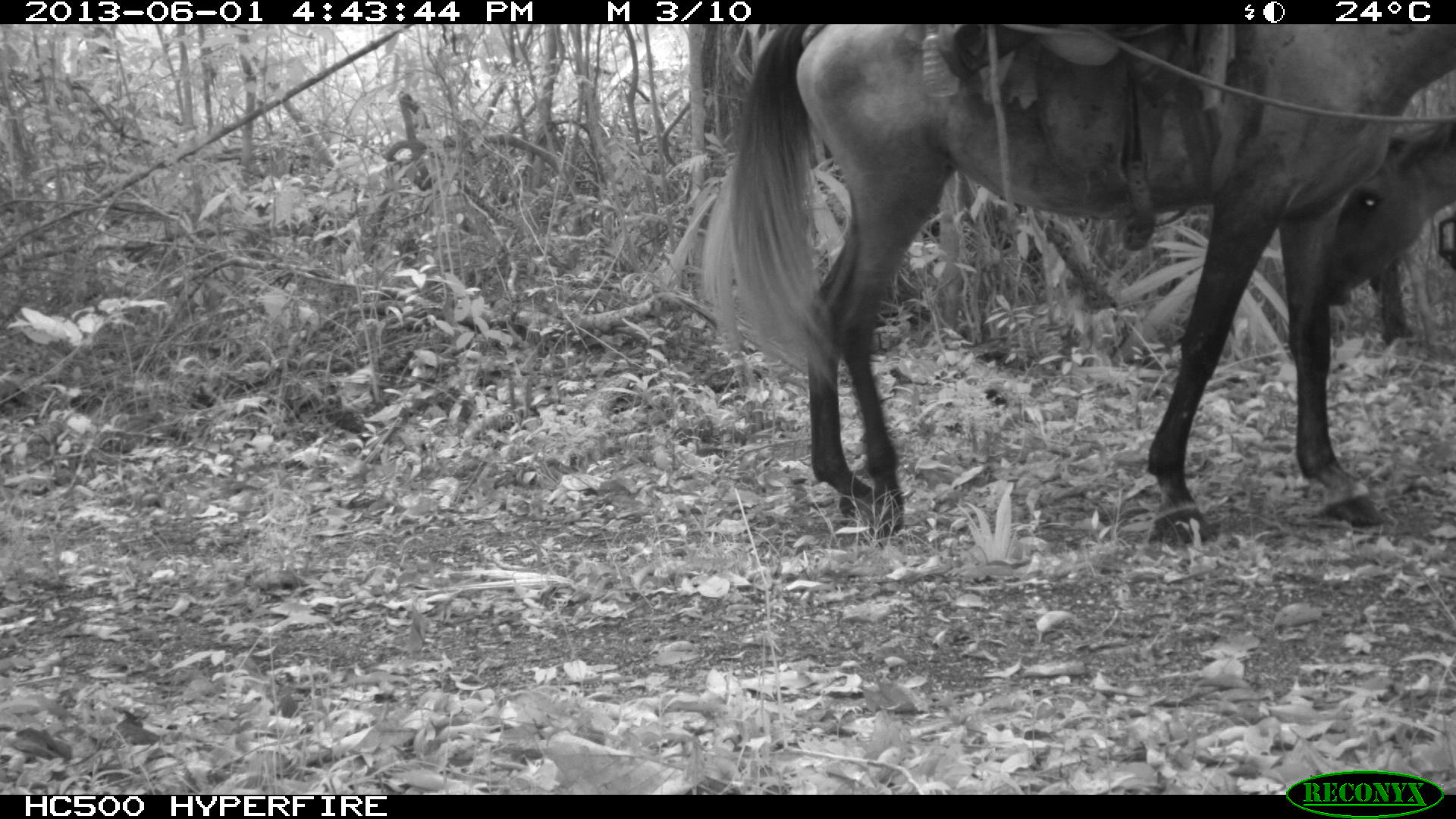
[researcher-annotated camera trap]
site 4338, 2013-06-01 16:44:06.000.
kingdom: Animalia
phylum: Chordata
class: Mammalia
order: Perissodactyla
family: Equidae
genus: Equus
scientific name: Equus ferus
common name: wild horse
Equus ferus (wild horse), count 2.